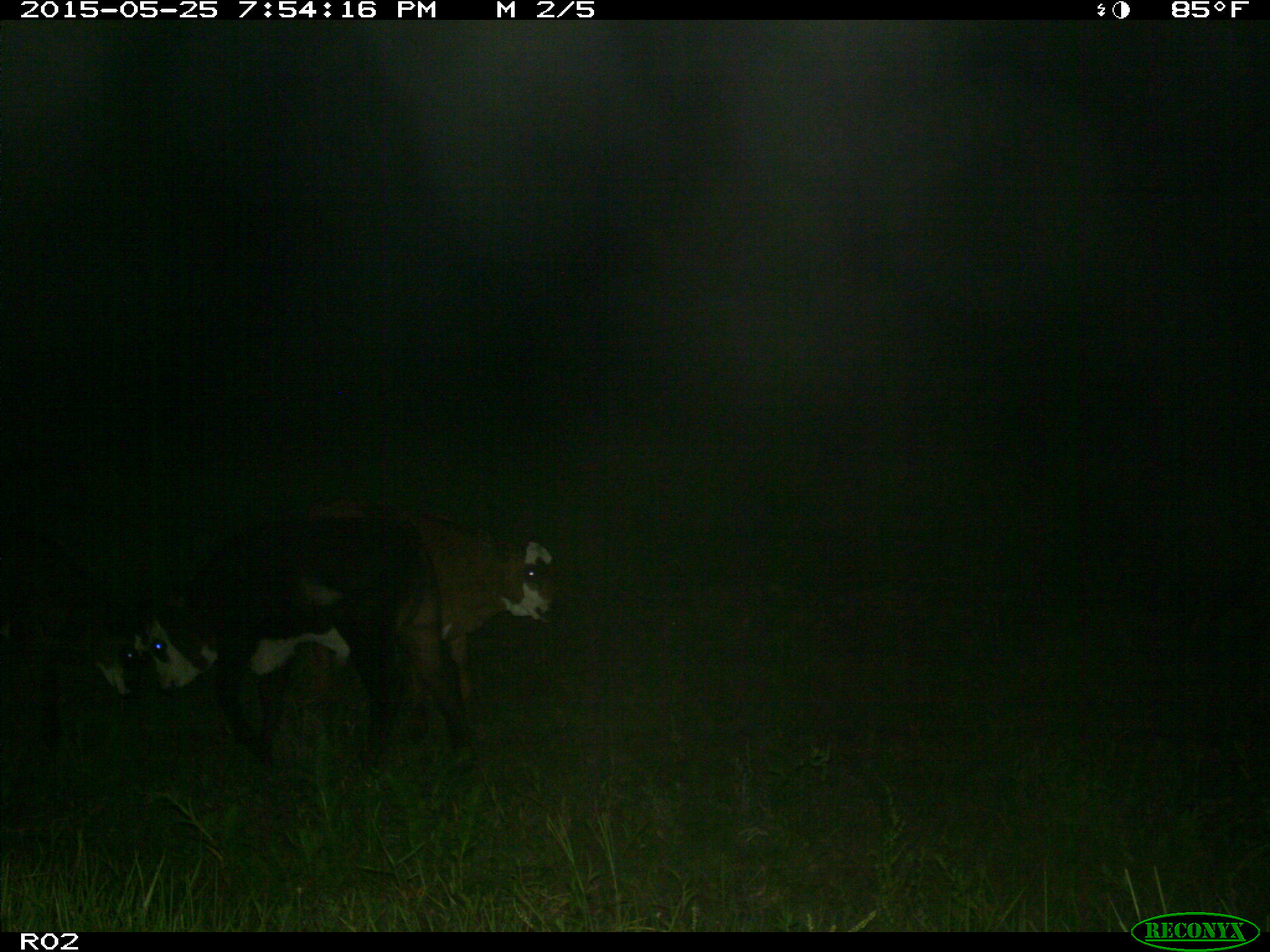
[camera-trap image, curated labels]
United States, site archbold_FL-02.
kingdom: Animalia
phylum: Chordata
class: Mammalia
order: Artiodactyla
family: Bovidae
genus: Bos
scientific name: Bos taurus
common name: domestic cow